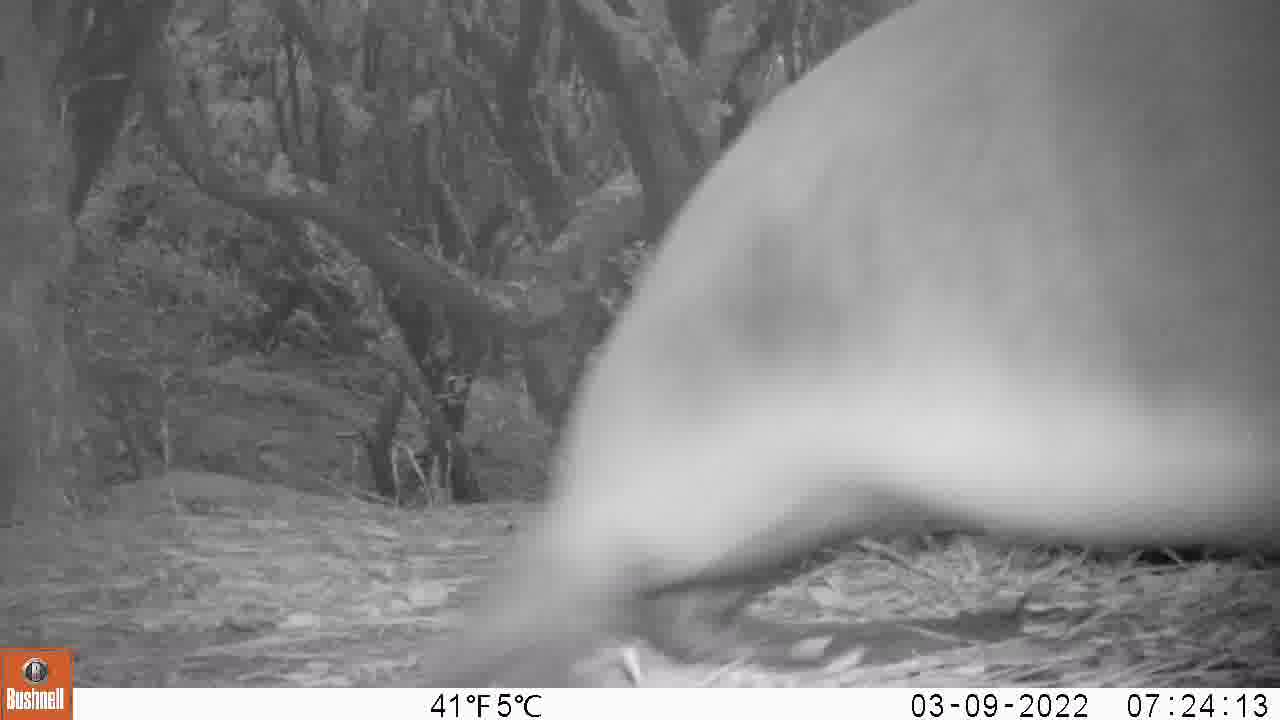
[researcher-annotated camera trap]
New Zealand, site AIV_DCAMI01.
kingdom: Animalia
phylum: Chordata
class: Mammalia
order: Carnivora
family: Otariidae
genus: Phocarctos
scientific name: Phocarctos hookeri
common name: new zealand sea lion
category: sealion